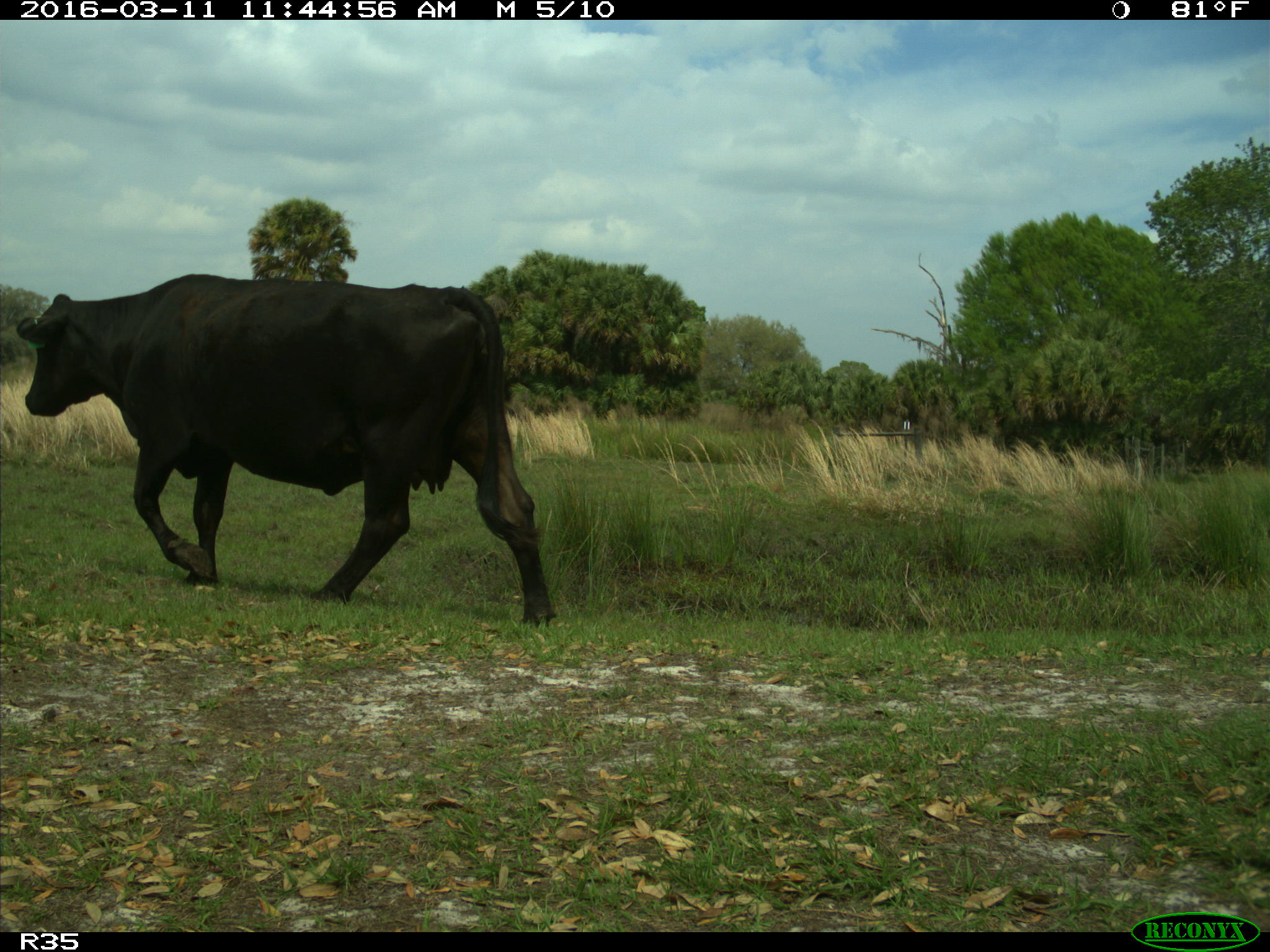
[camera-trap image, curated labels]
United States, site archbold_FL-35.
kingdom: Animalia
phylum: Chordata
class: Mammalia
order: Artiodactyla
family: Bovidae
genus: Bos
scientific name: Bos taurus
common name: domestic cow